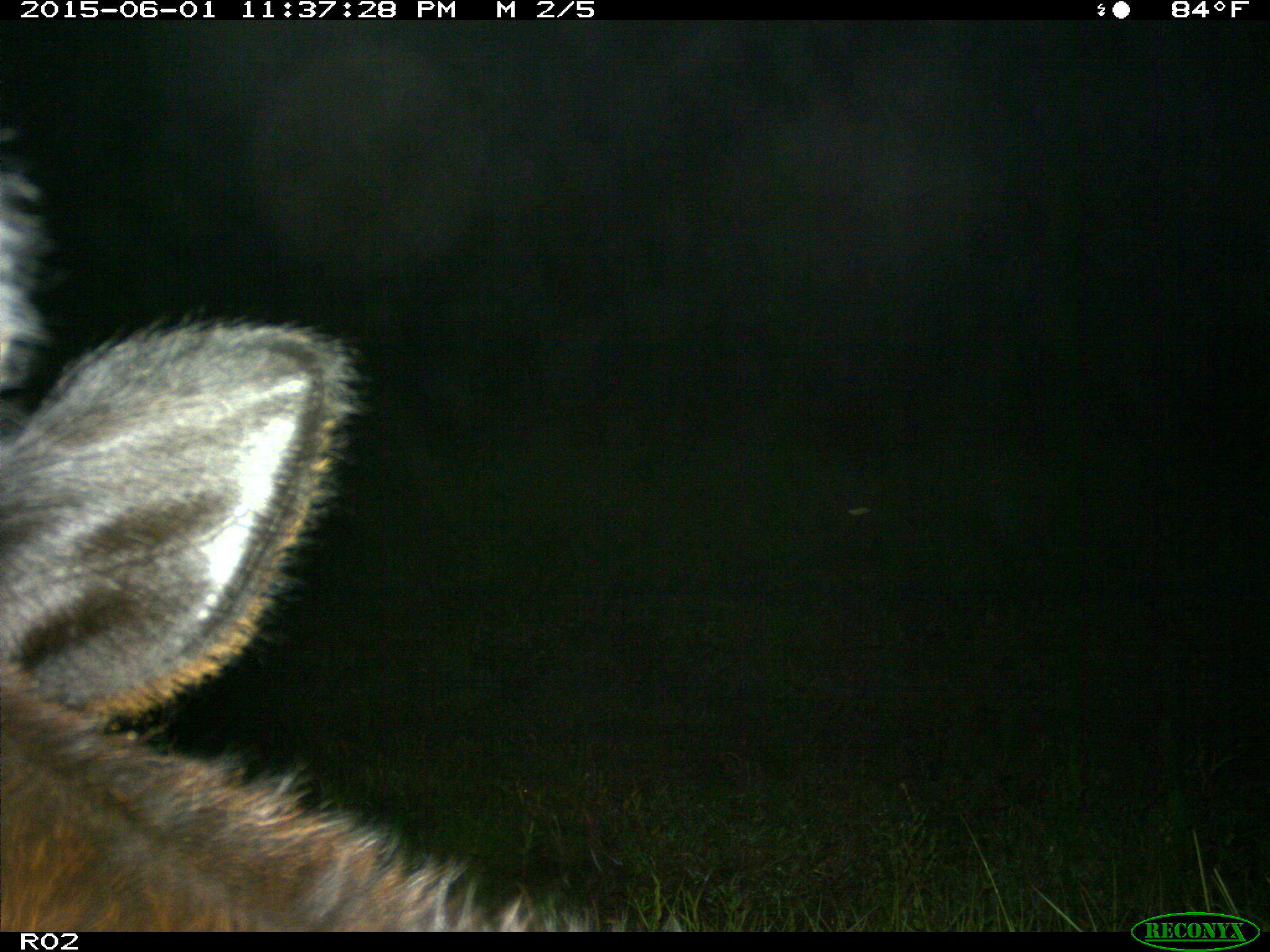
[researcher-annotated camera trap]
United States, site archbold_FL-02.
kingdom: Animalia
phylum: Chordata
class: Mammalia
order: Artiodactyla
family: Bovidae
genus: Bos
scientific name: Bos taurus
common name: domestic cow